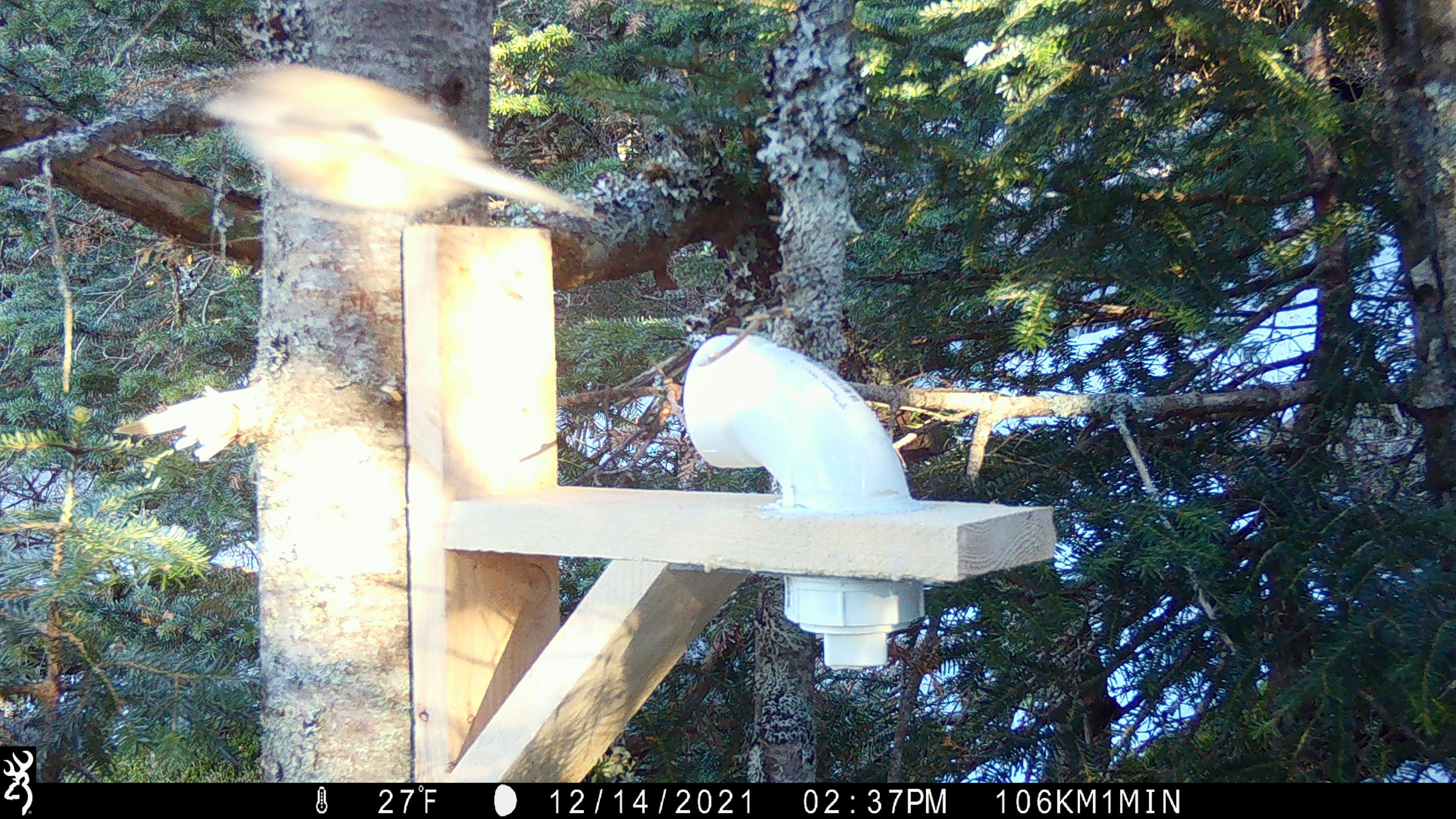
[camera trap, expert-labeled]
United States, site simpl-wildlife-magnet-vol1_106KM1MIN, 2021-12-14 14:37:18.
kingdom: Animalia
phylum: Chordata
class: Aves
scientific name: Aves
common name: bird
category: bird sp.